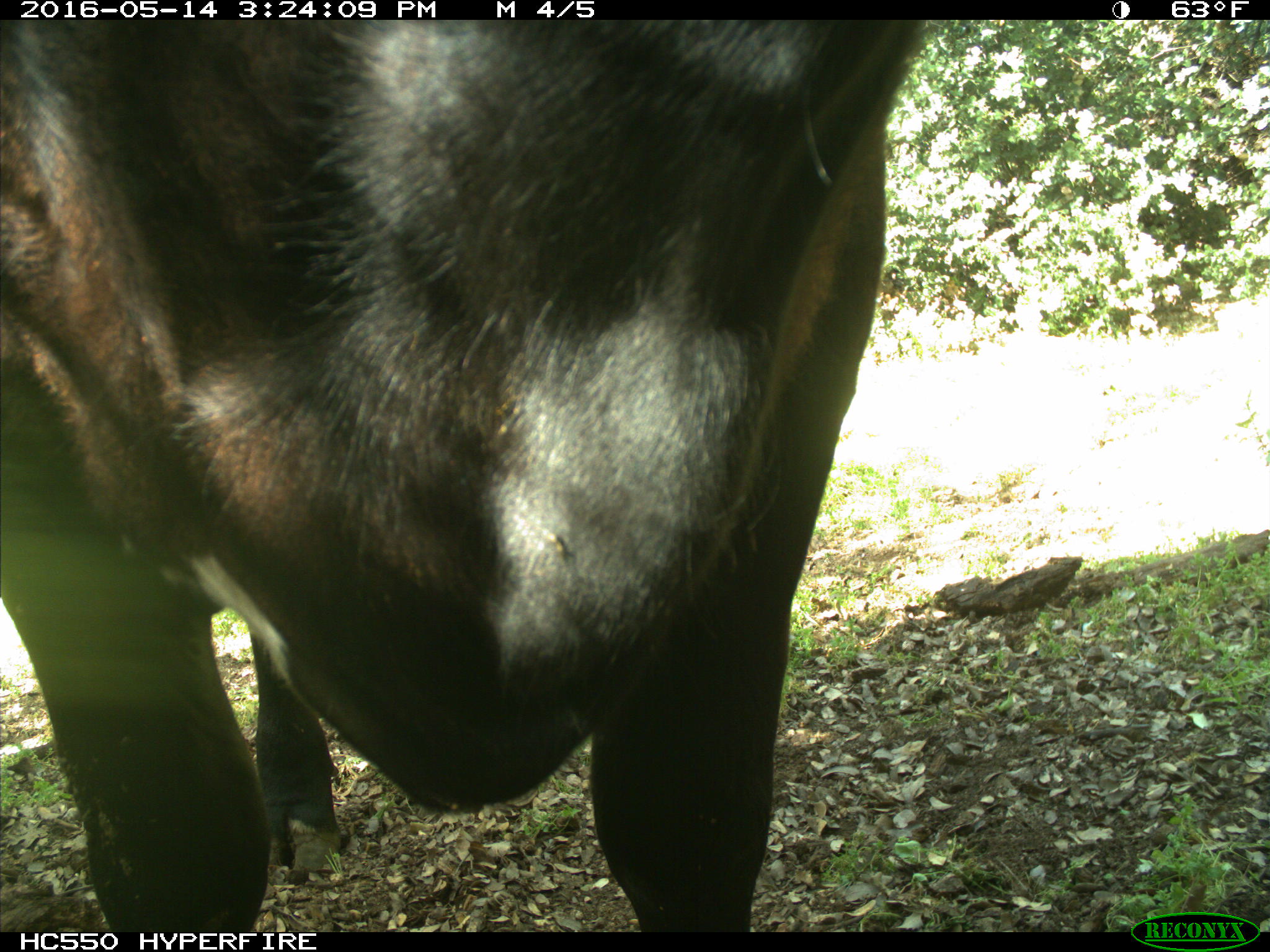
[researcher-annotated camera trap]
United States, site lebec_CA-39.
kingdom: Animalia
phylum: Chordata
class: Mammalia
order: Artiodactyla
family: Bovidae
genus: Bos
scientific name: Bos taurus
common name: domestic cow